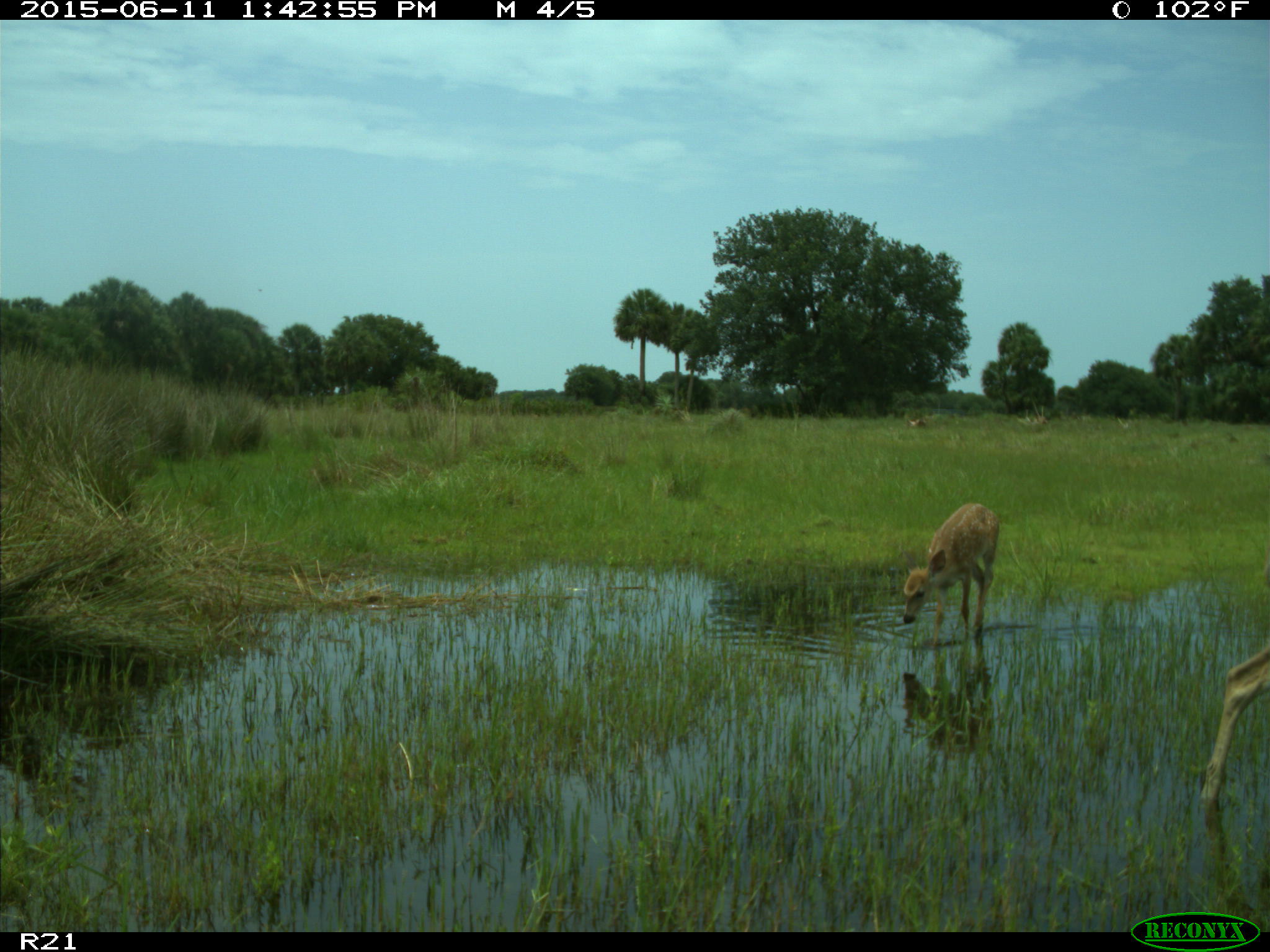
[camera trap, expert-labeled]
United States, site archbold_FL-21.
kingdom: Animalia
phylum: Chordata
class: Mammalia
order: Artiodactyla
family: Cervidae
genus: Odocoileus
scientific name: Odocoileus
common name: deer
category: unidentified deer